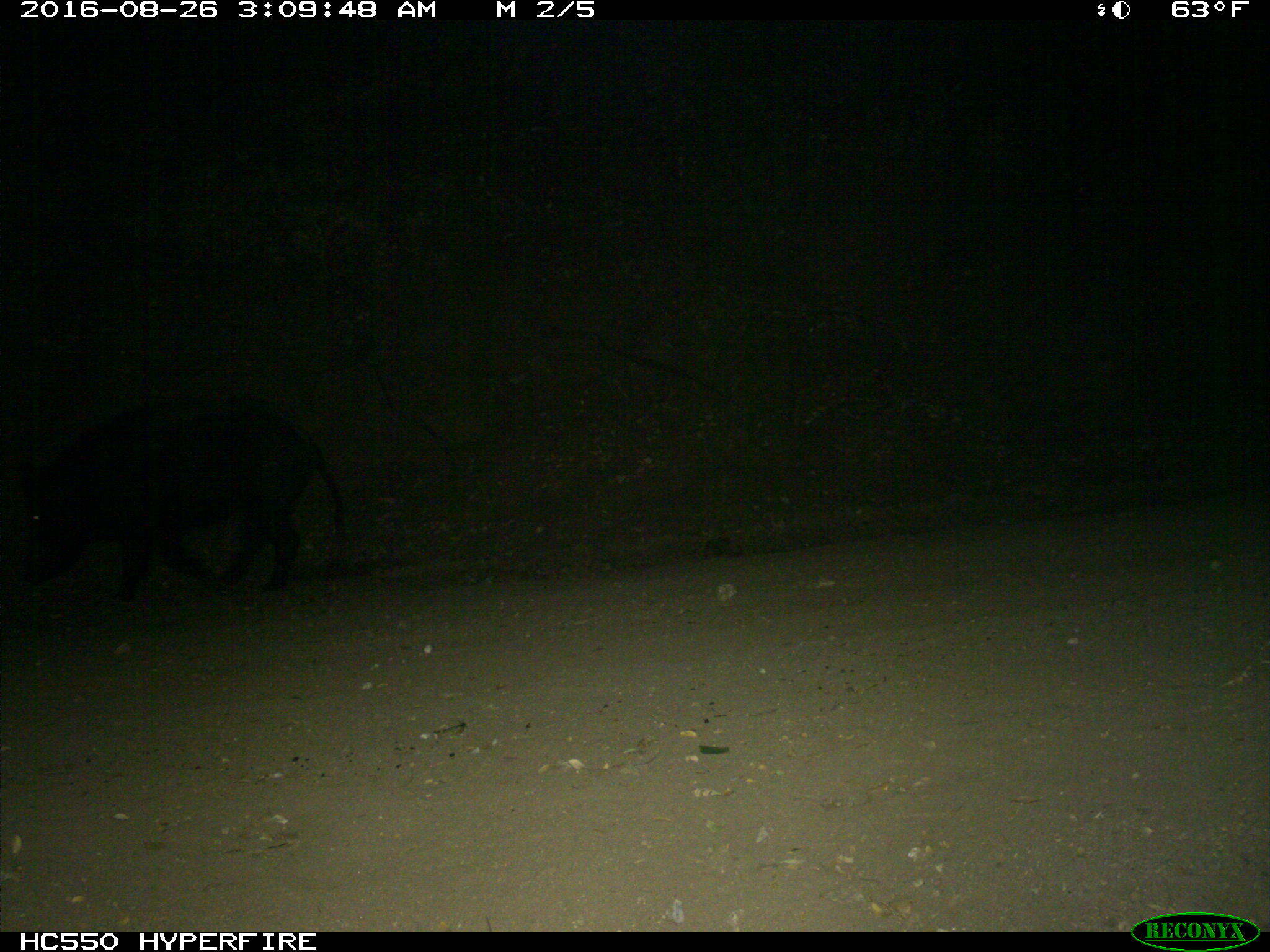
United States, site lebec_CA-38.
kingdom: Animalia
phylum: Chordata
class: Mammalia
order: Artiodactyla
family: Suidae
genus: Sus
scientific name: Sus scrofa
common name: wild boar